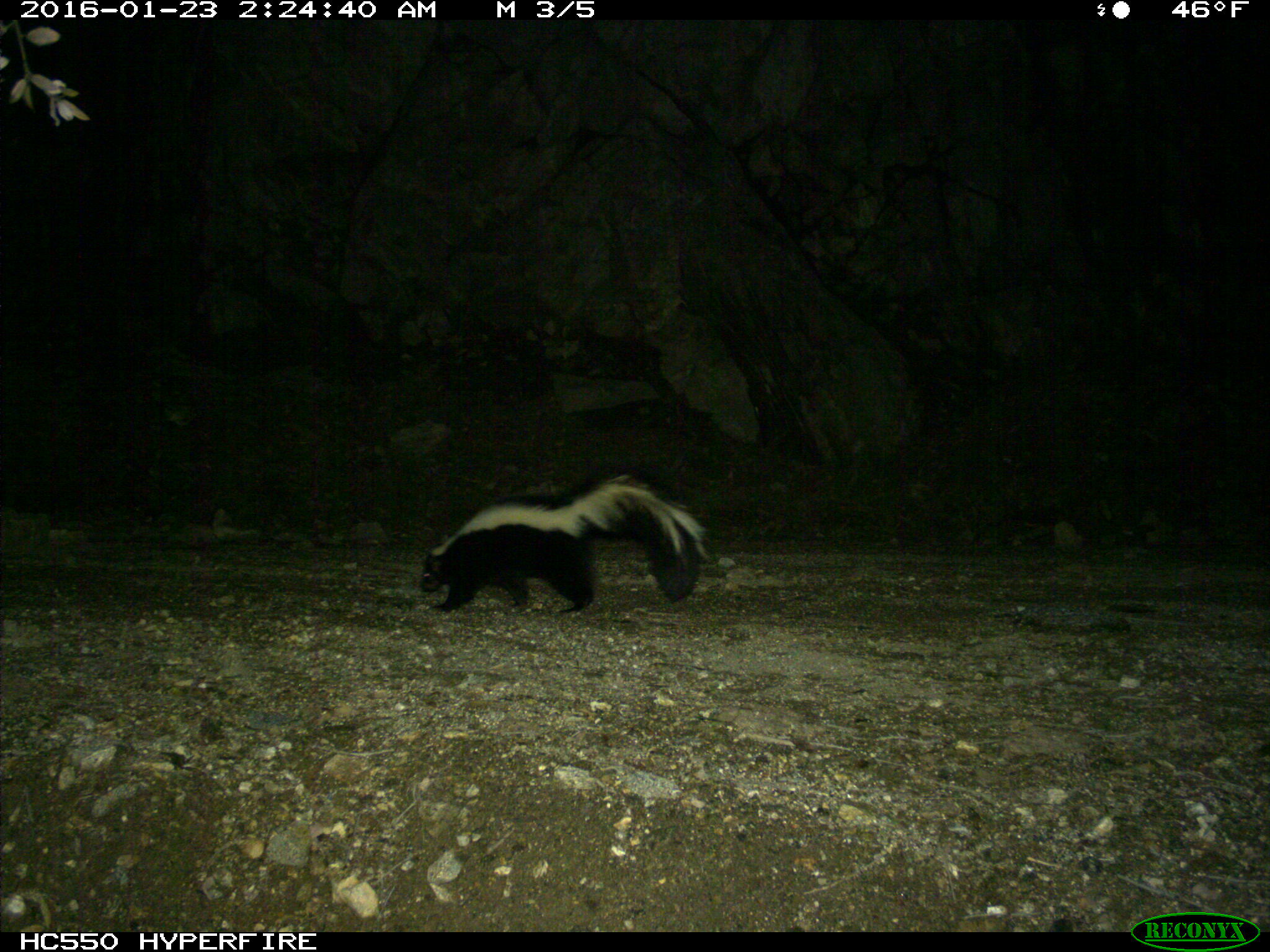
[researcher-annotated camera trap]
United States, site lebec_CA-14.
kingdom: Animalia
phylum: Chordata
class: Mammalia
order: Carnivora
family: Mephitidae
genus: Mephitis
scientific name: Mephitis mephitis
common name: striped skunk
Mephitis mephitis (striped skunk).